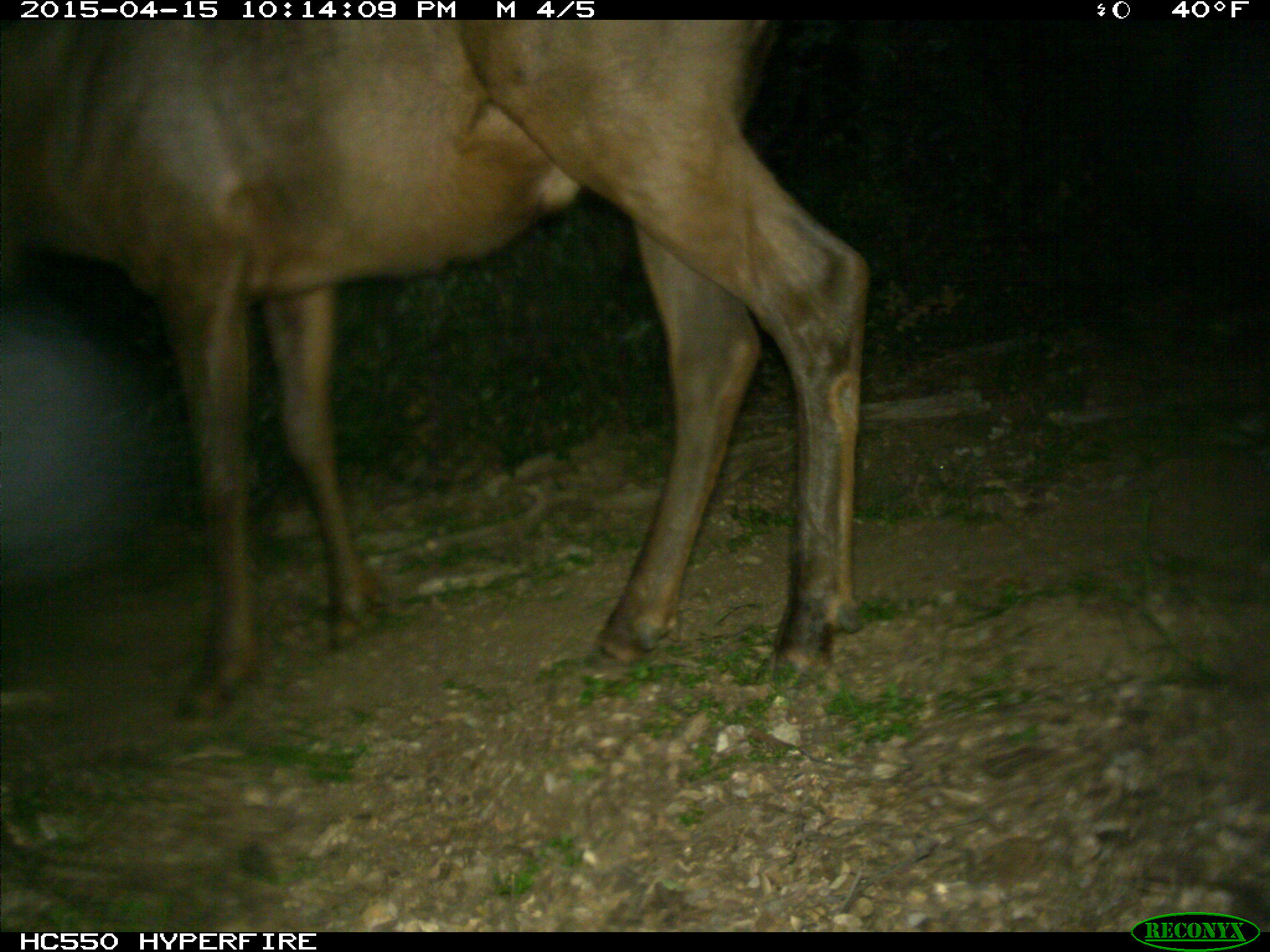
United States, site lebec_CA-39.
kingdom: Animalia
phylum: Chordata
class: Mammalia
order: Artiodactyla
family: Cervidae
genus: Cervus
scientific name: Cervus canadensis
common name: elk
Cervus canadensis (elk).